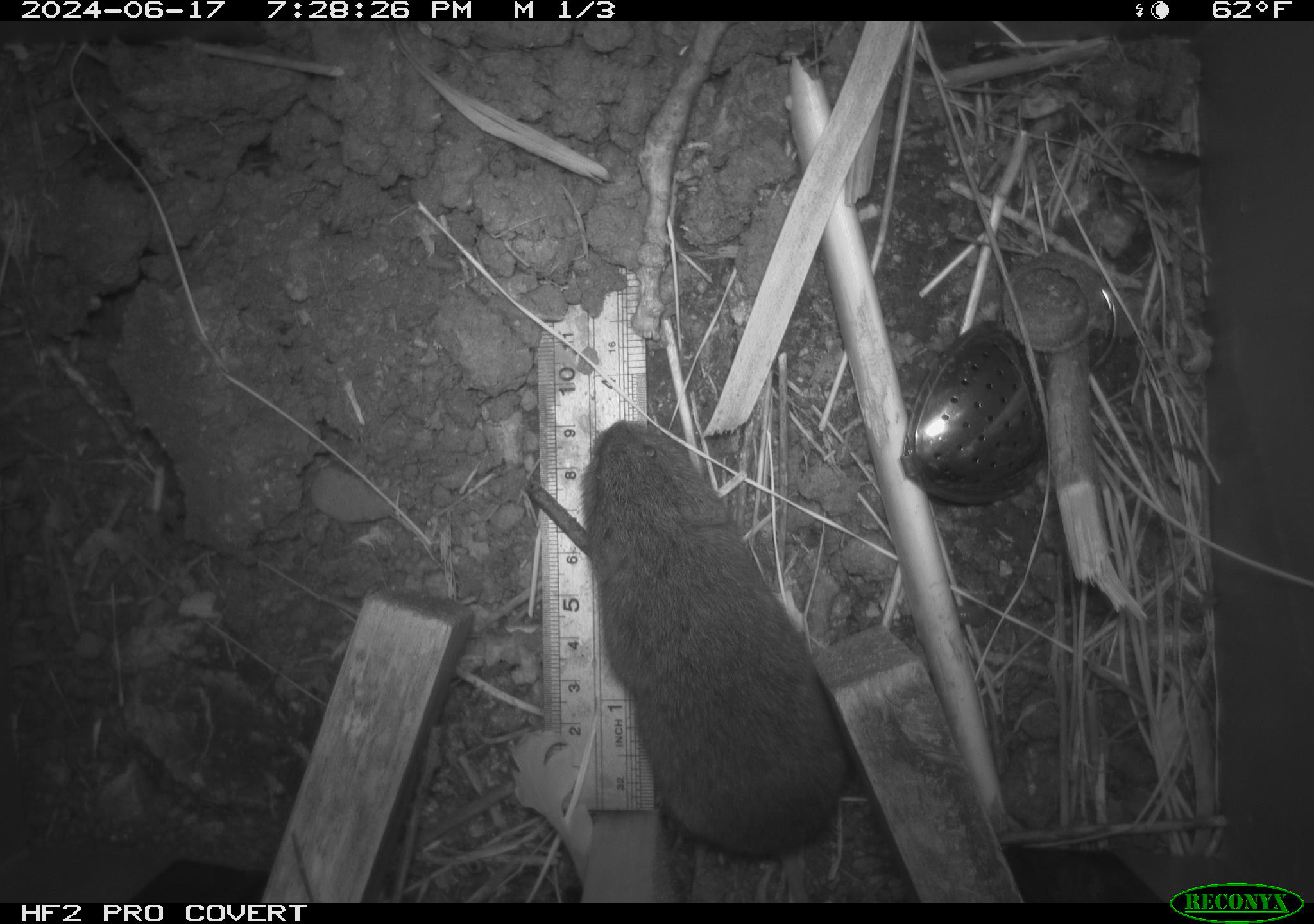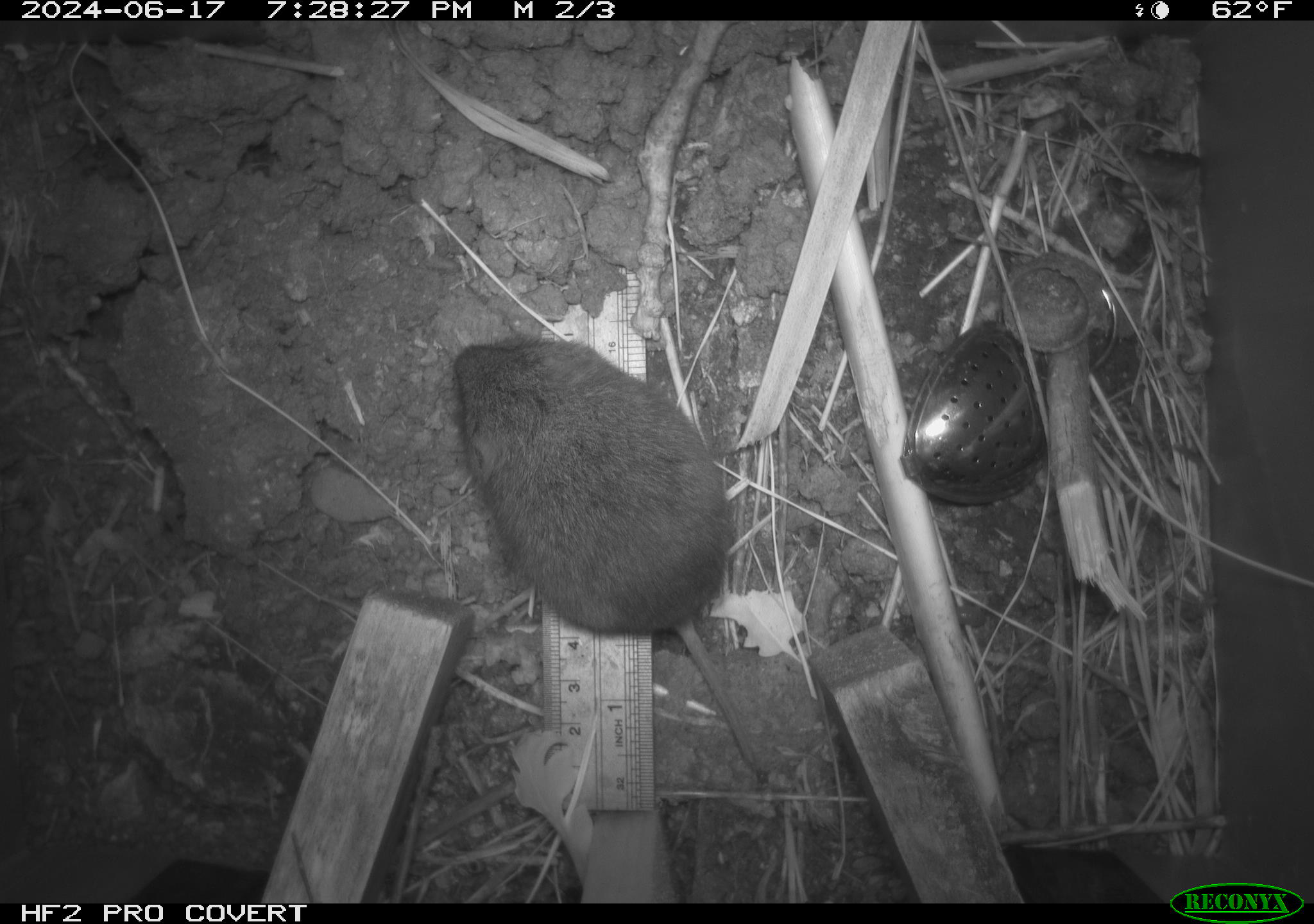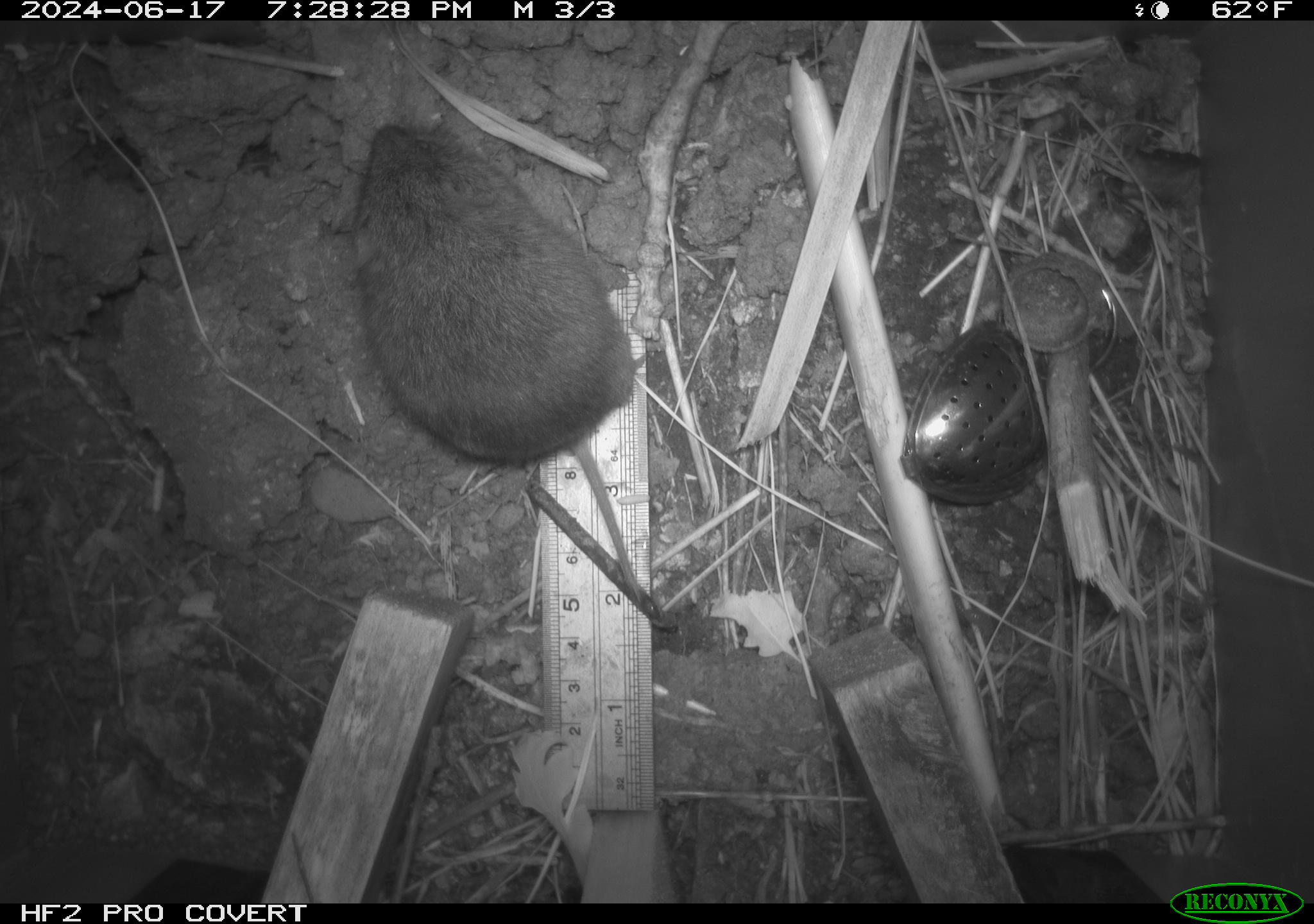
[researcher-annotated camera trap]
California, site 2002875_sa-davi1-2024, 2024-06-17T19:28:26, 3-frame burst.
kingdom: Animalia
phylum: Chordata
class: Mammalia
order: Rodentia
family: Cricetidae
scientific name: Arvicolinae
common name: voles, lemmings, and muskrats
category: arvicolinae subfamily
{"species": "arvicolinae subfamily (voles, lemmings, and muskrats) (Arvicolinae)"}